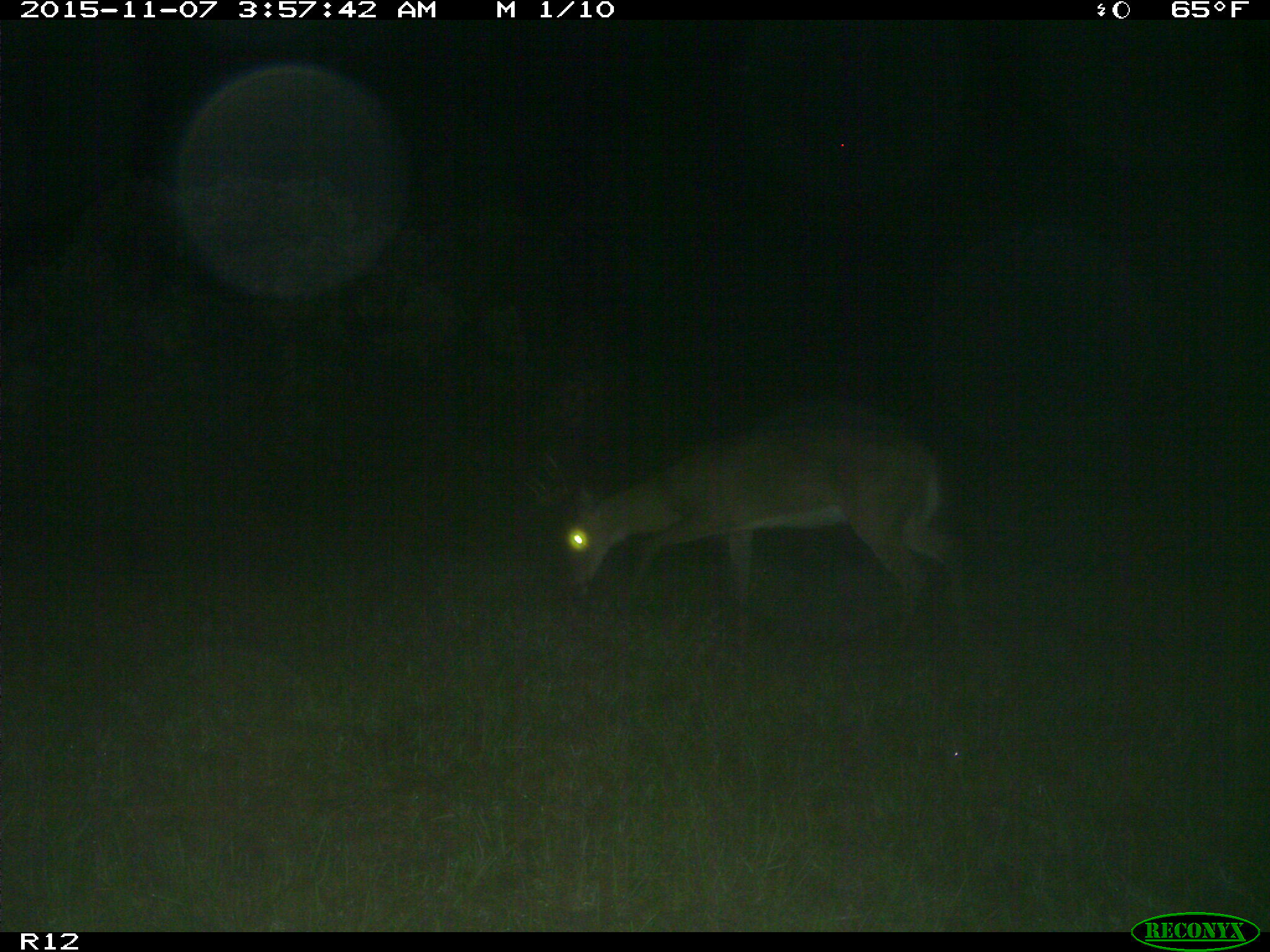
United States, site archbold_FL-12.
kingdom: Animalia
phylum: Chordata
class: Mammalia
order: Artiodactyla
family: Cervidae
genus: Odocoileus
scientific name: Odocoileus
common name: deer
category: unidentified deer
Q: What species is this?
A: Unidentified deer (deer) (Odocoileus).